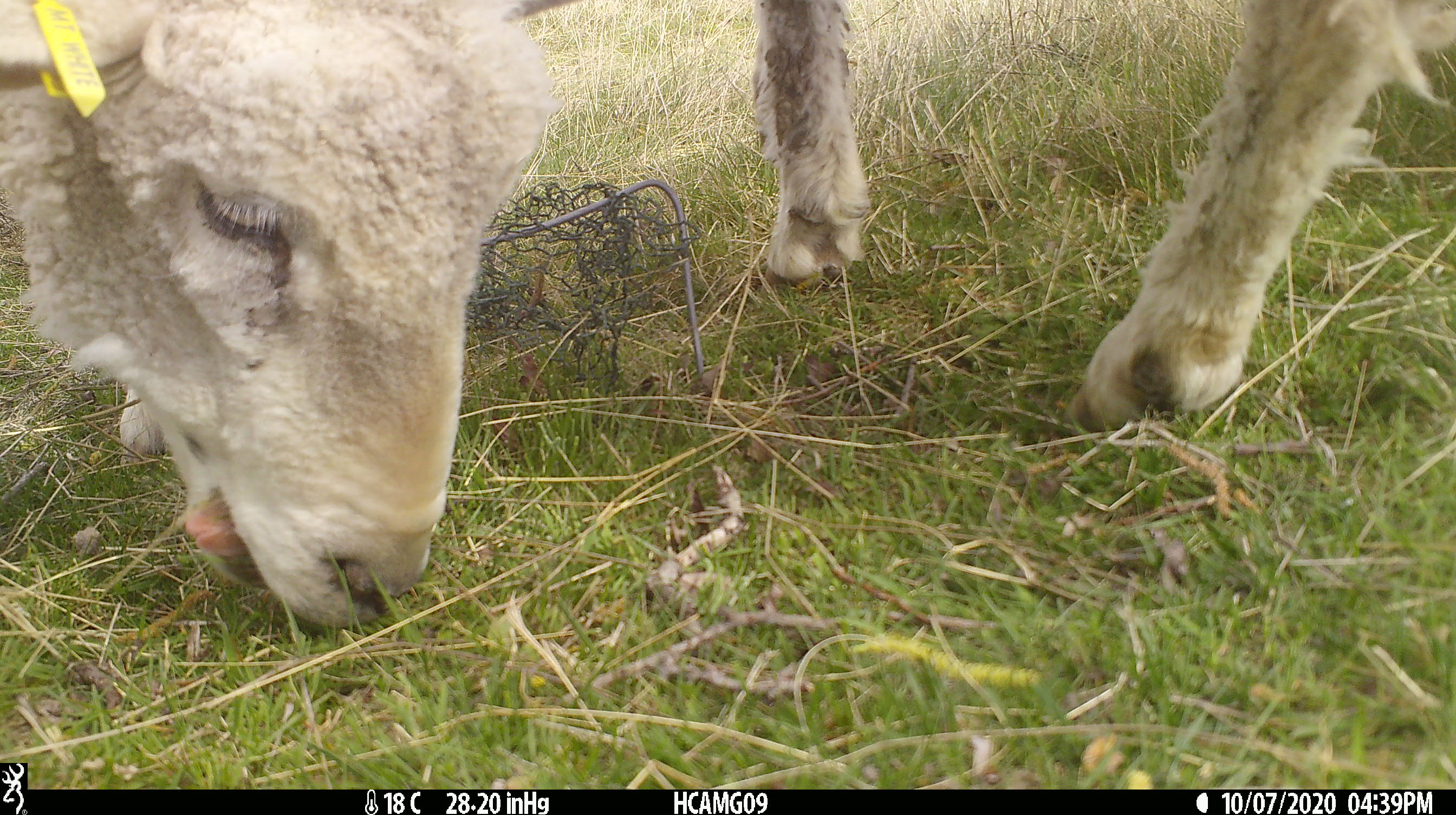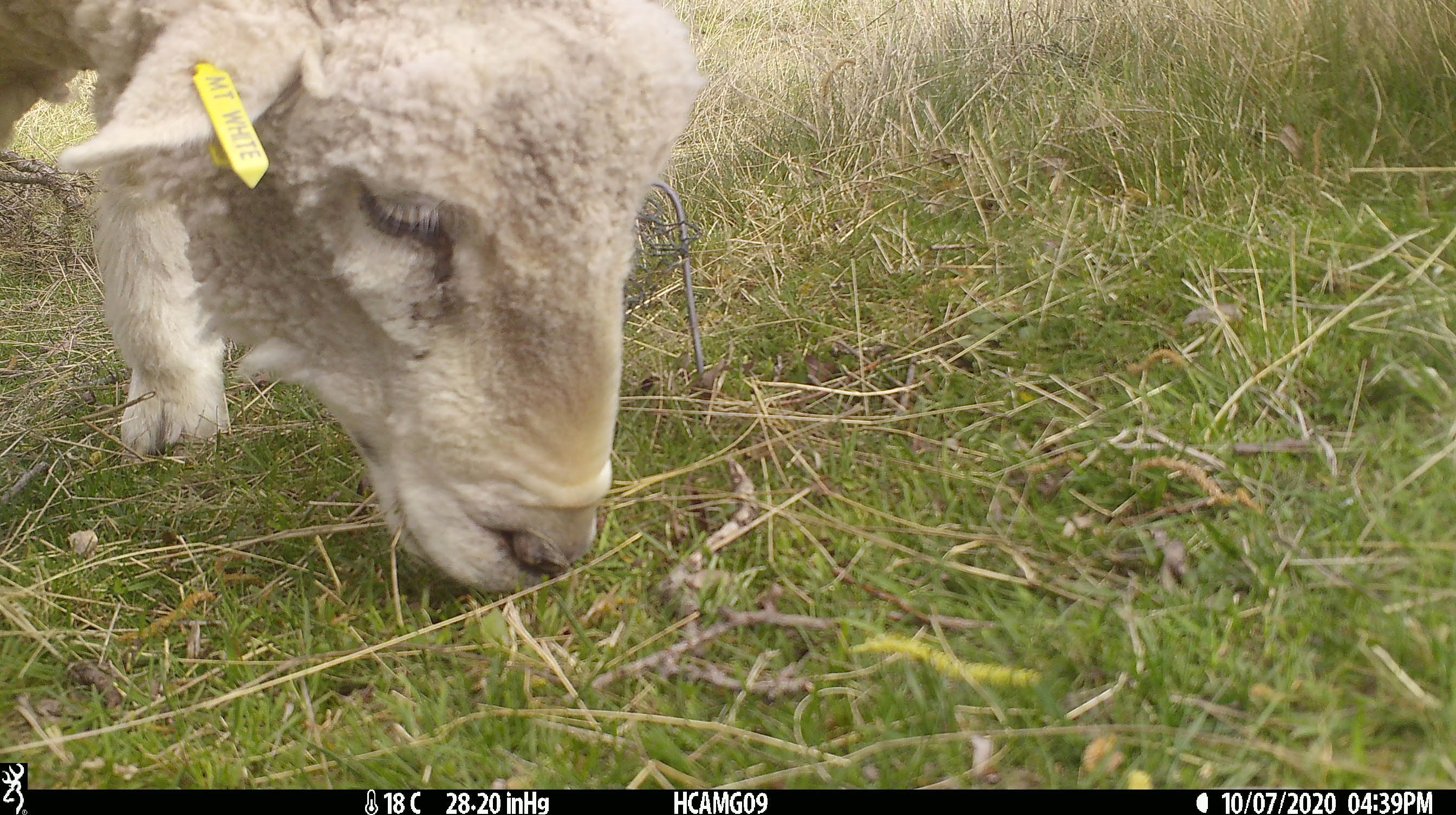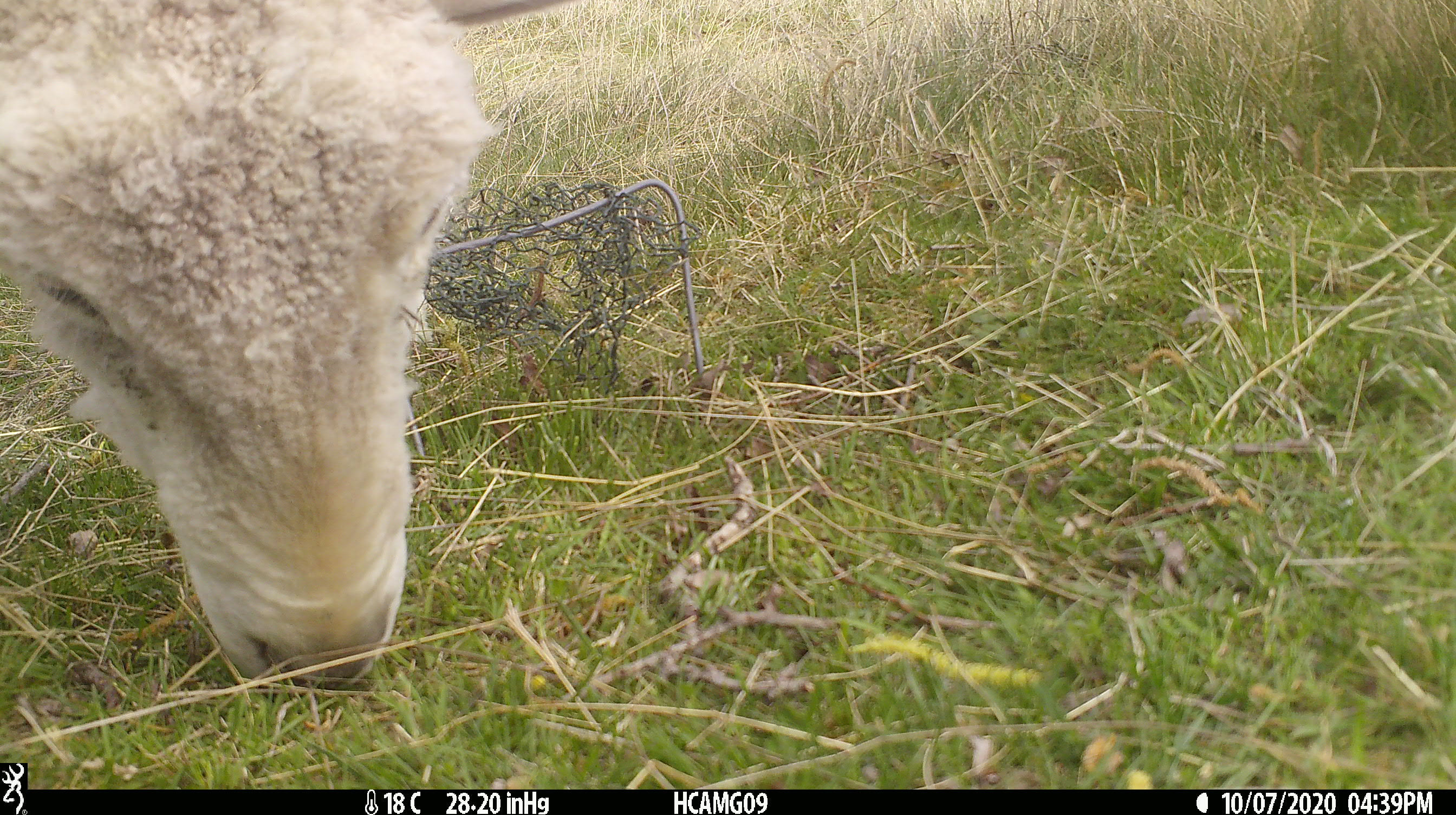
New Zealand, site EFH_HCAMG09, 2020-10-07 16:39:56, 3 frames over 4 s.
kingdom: Animalia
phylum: Chordata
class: Mammalia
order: Artiodactyla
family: Bovidae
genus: Ovis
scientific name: Ovis aries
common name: domestic sheep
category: sheep